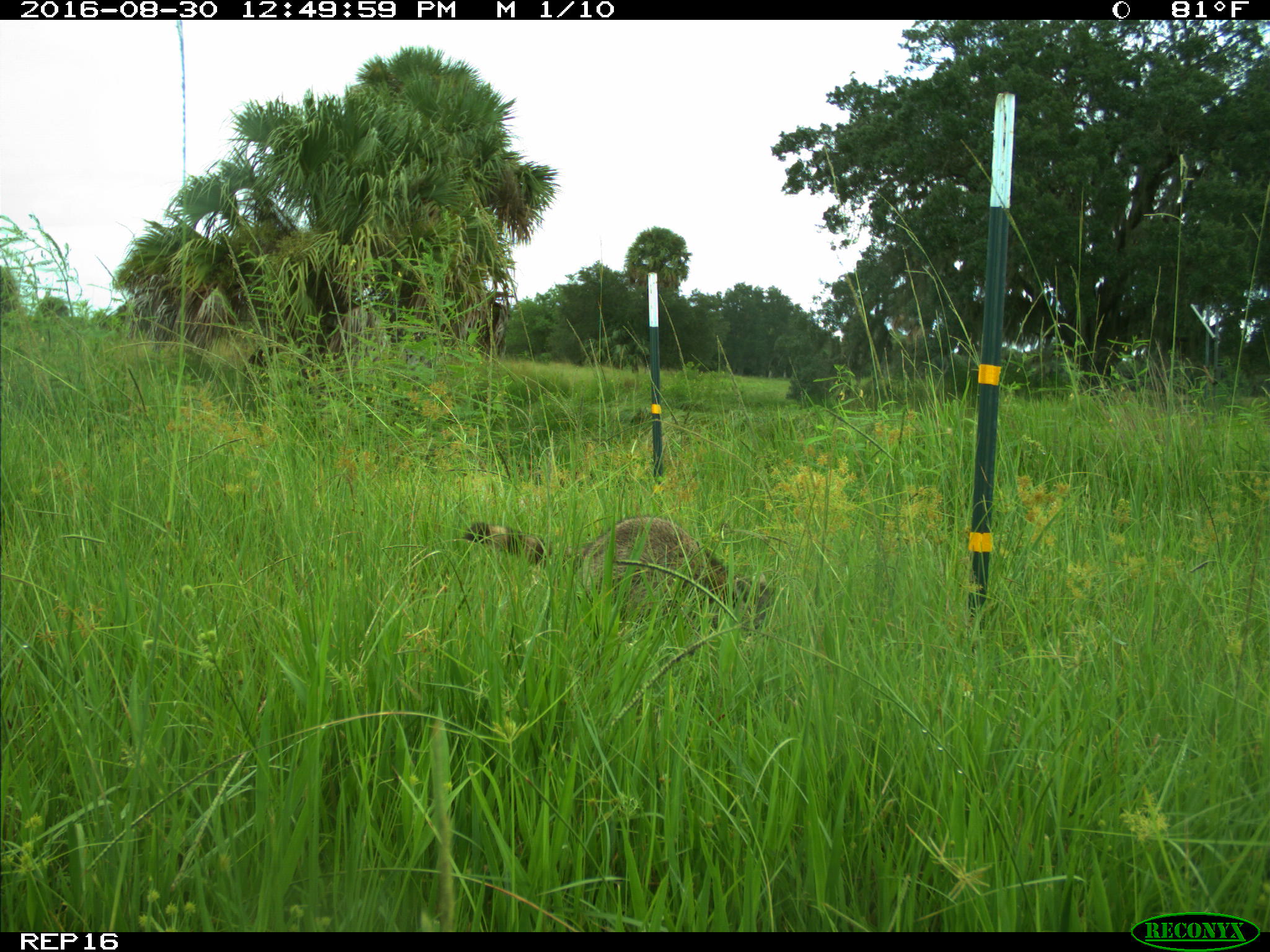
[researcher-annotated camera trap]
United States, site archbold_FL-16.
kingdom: Animalia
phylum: Chordata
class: Mammalia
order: Carnivora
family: Procyonidae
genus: Procyon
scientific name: Procyon lotor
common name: common raccoon